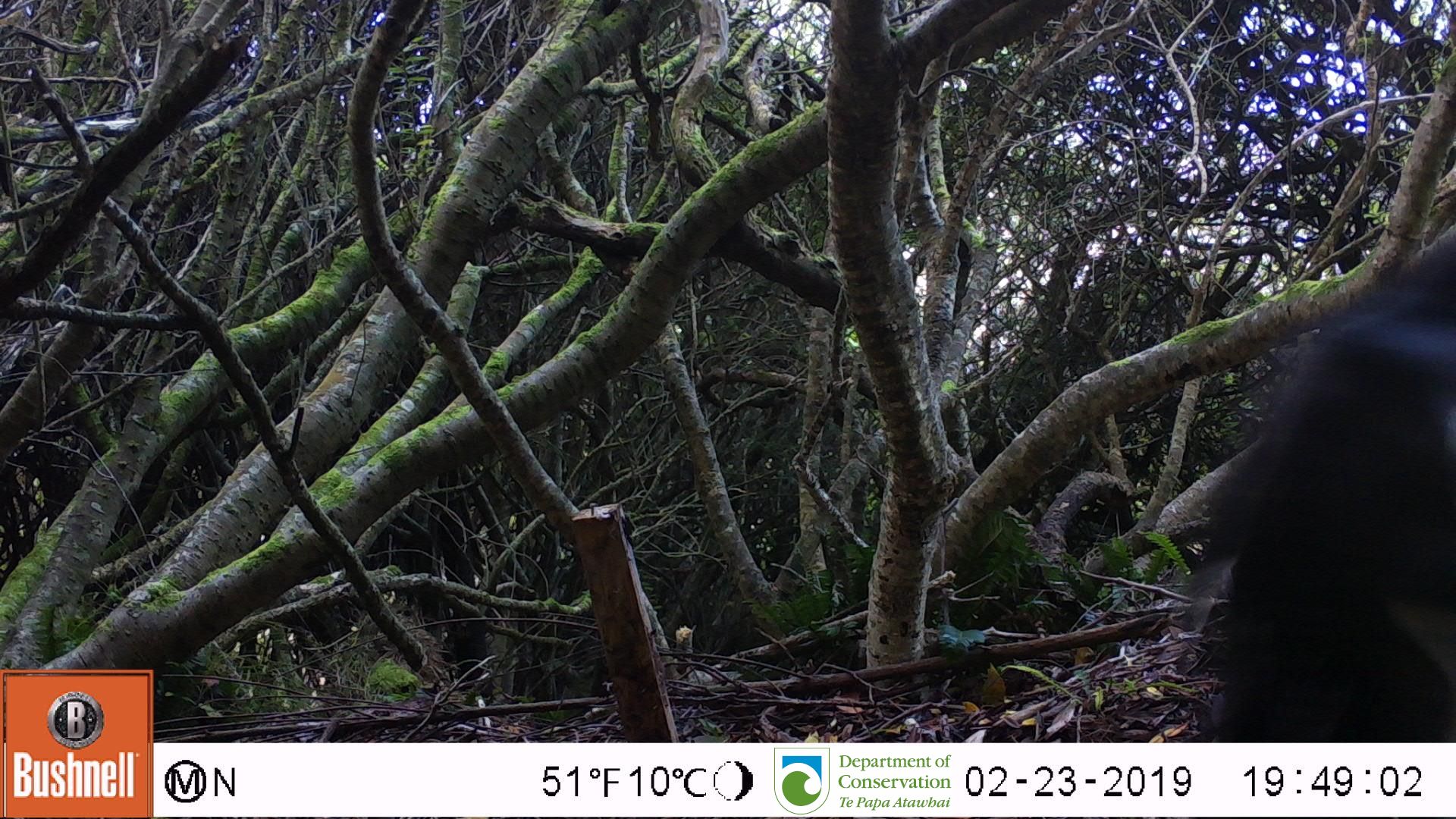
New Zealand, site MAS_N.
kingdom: Animalia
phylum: Chordata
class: Aves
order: Sphenisciformes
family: Spheniscidae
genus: Megadyptes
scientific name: Megadyptes antipodes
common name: yellow-eyed penguin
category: yellow eyed penguin